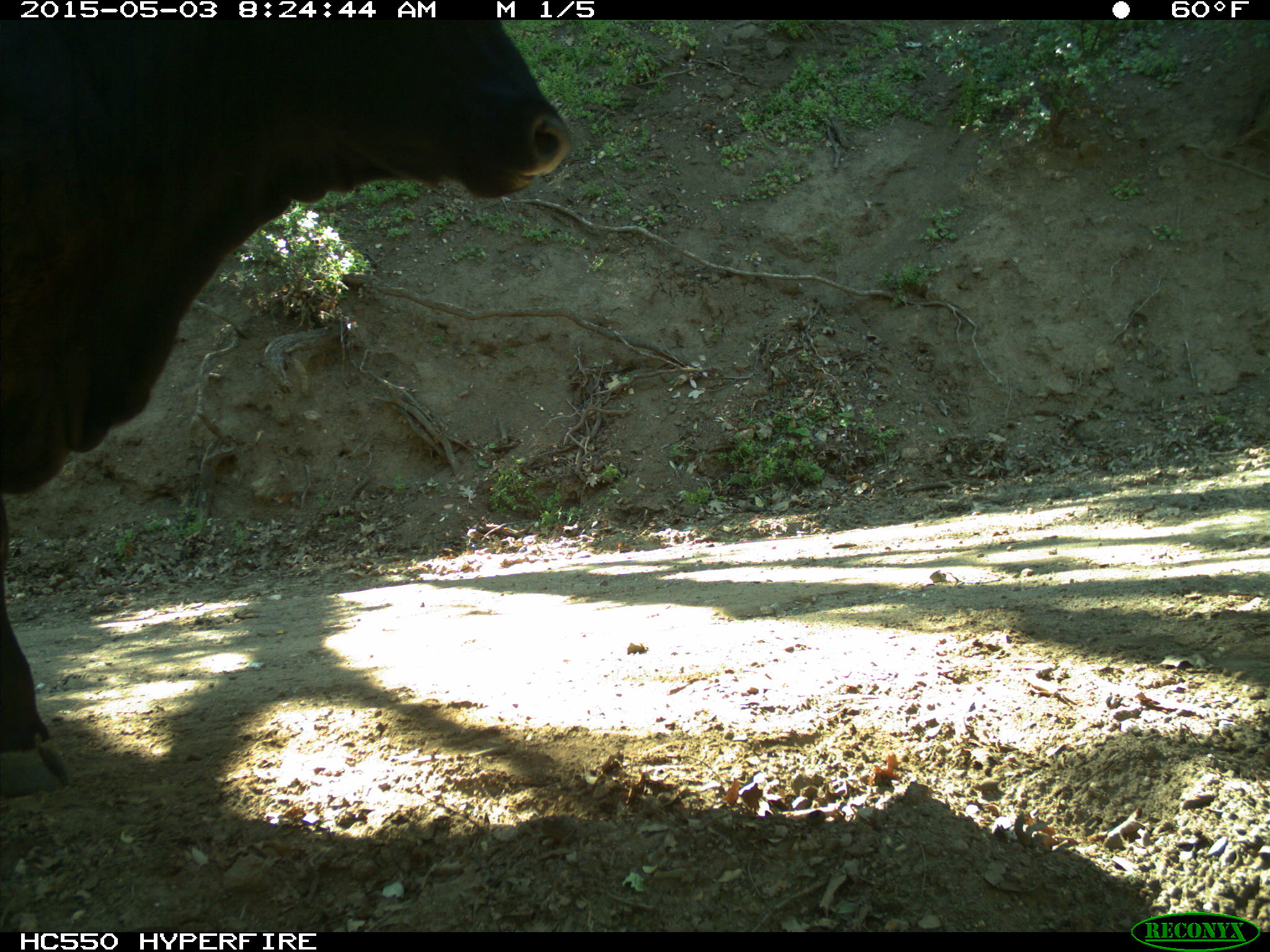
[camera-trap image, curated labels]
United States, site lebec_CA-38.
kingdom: Animalia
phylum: Chordata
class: Mammalia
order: Artiodactyla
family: Bovidae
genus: Bos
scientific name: Bos taurus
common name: domestic cow